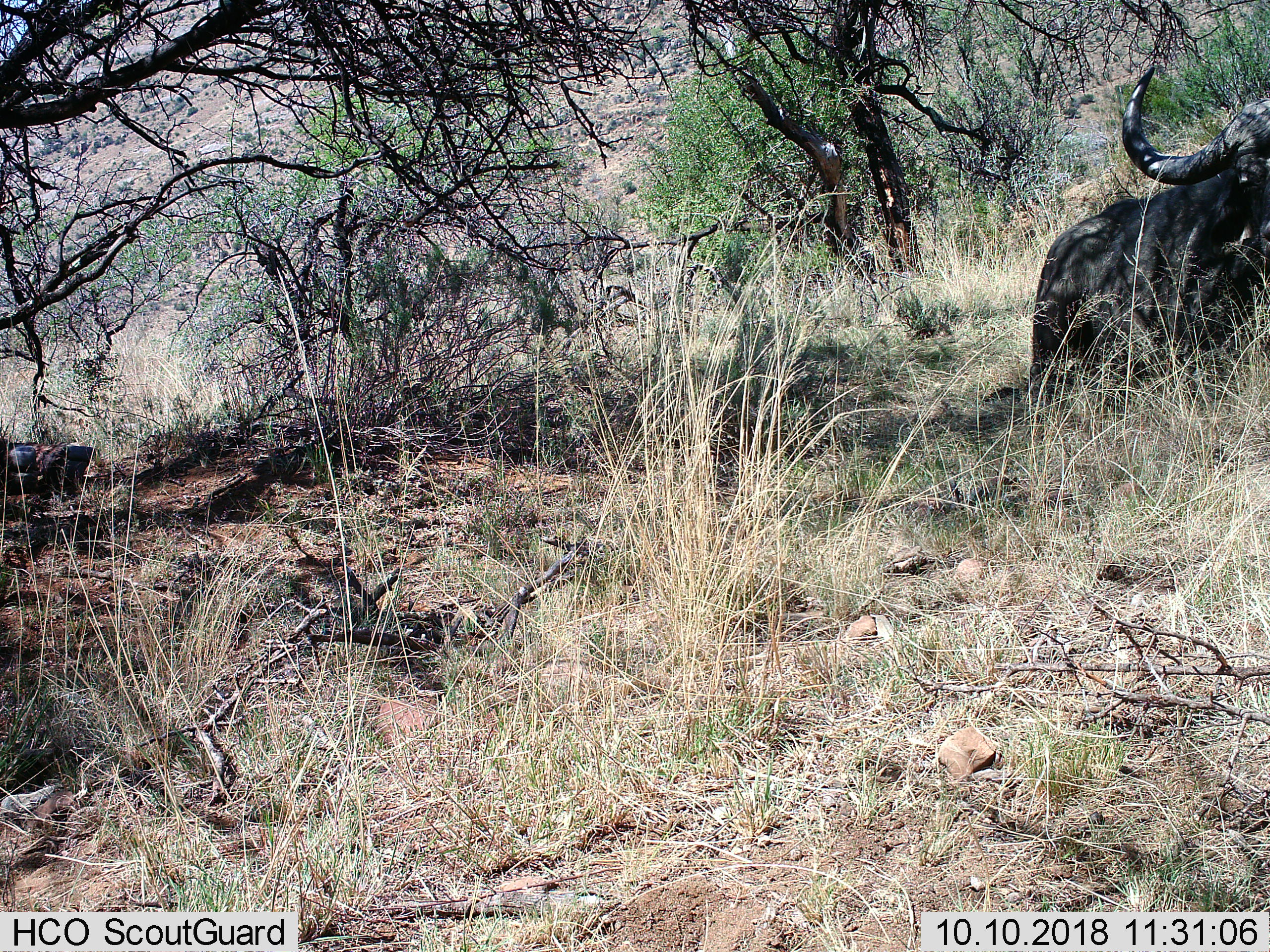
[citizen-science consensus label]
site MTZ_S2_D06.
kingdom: Animalia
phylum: Chordata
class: Mammalia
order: Artiodactyla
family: Bovidae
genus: Syncerus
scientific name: Syncerus caffer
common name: african buffalo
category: buffalo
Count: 1.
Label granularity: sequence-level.